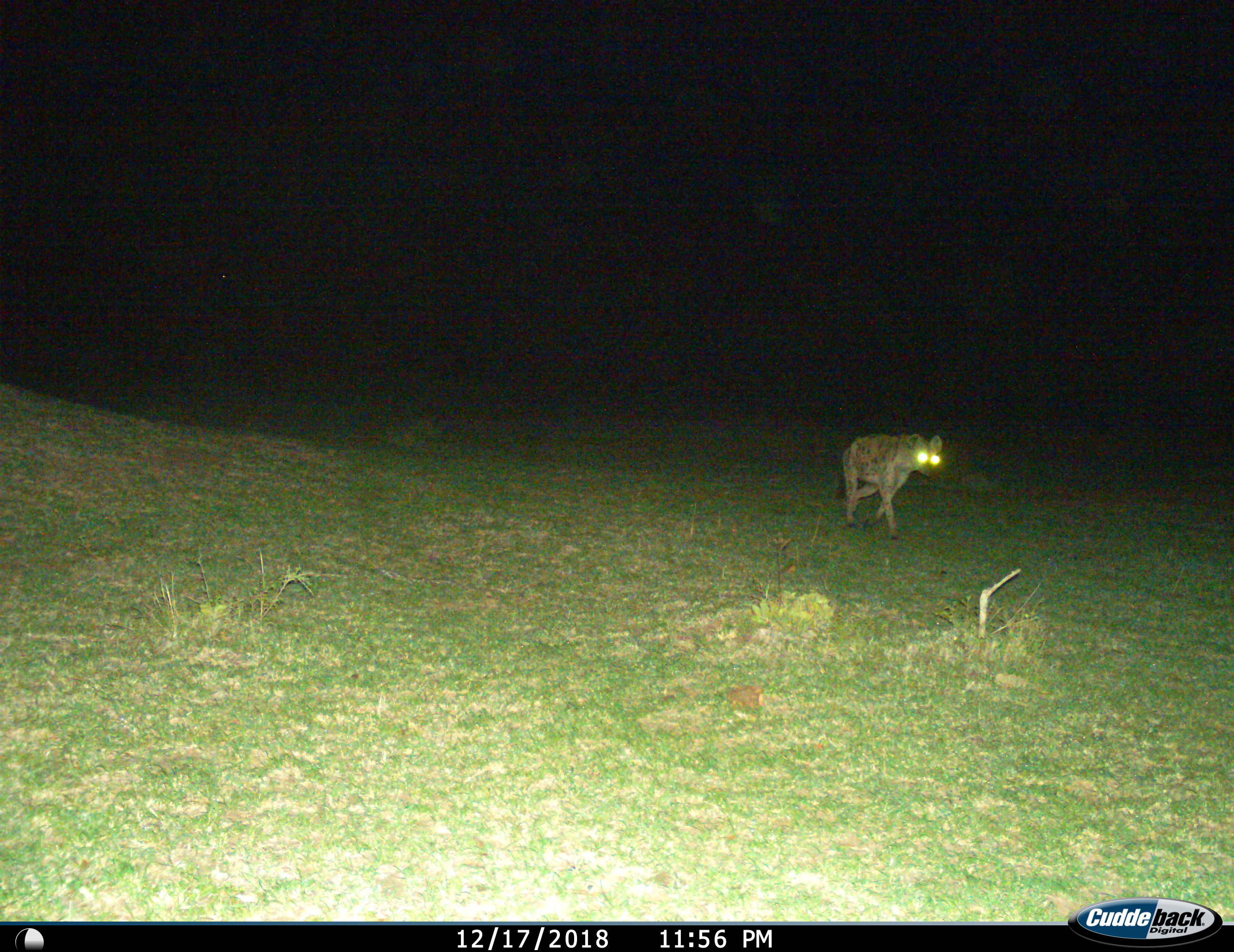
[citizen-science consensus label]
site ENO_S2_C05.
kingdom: Animalia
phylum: Chordata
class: Mammalia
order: Carnivora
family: Hyaenidae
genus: Crocuta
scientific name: Crocuta crocuta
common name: spotted hyena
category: hyenaspotted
Hyenaspotted (spotted hyena) (Crocuta crocuta), count 1. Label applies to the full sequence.